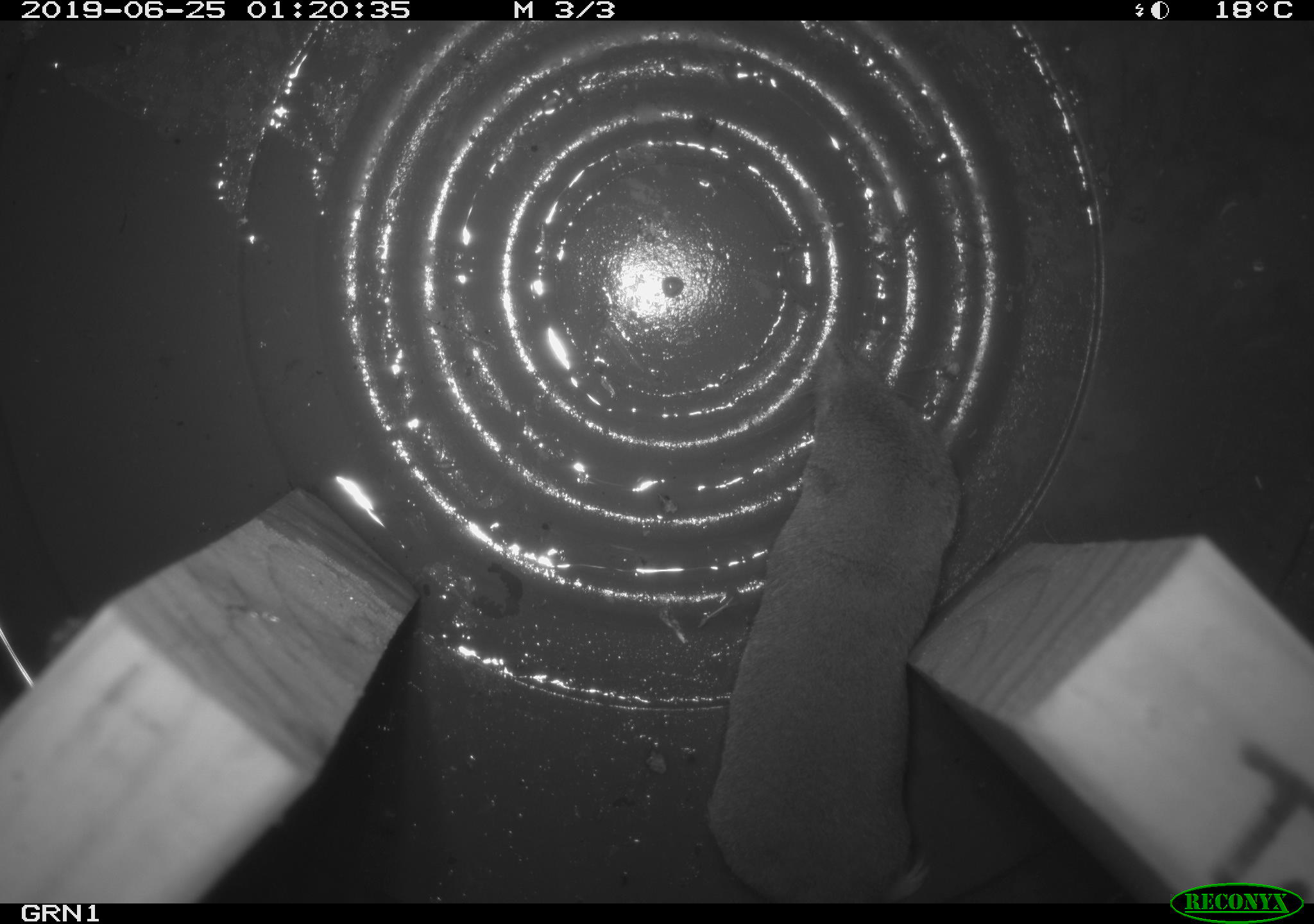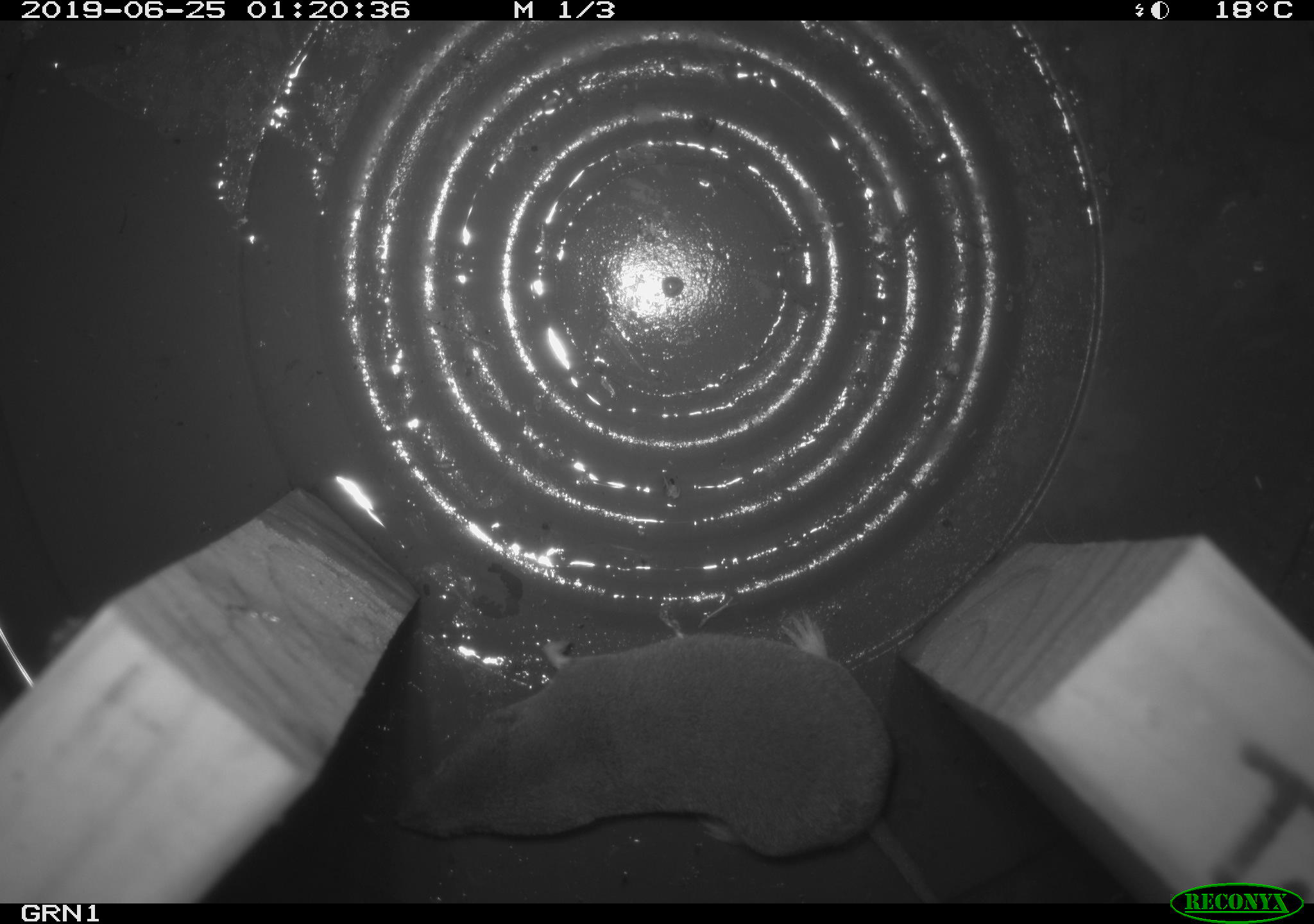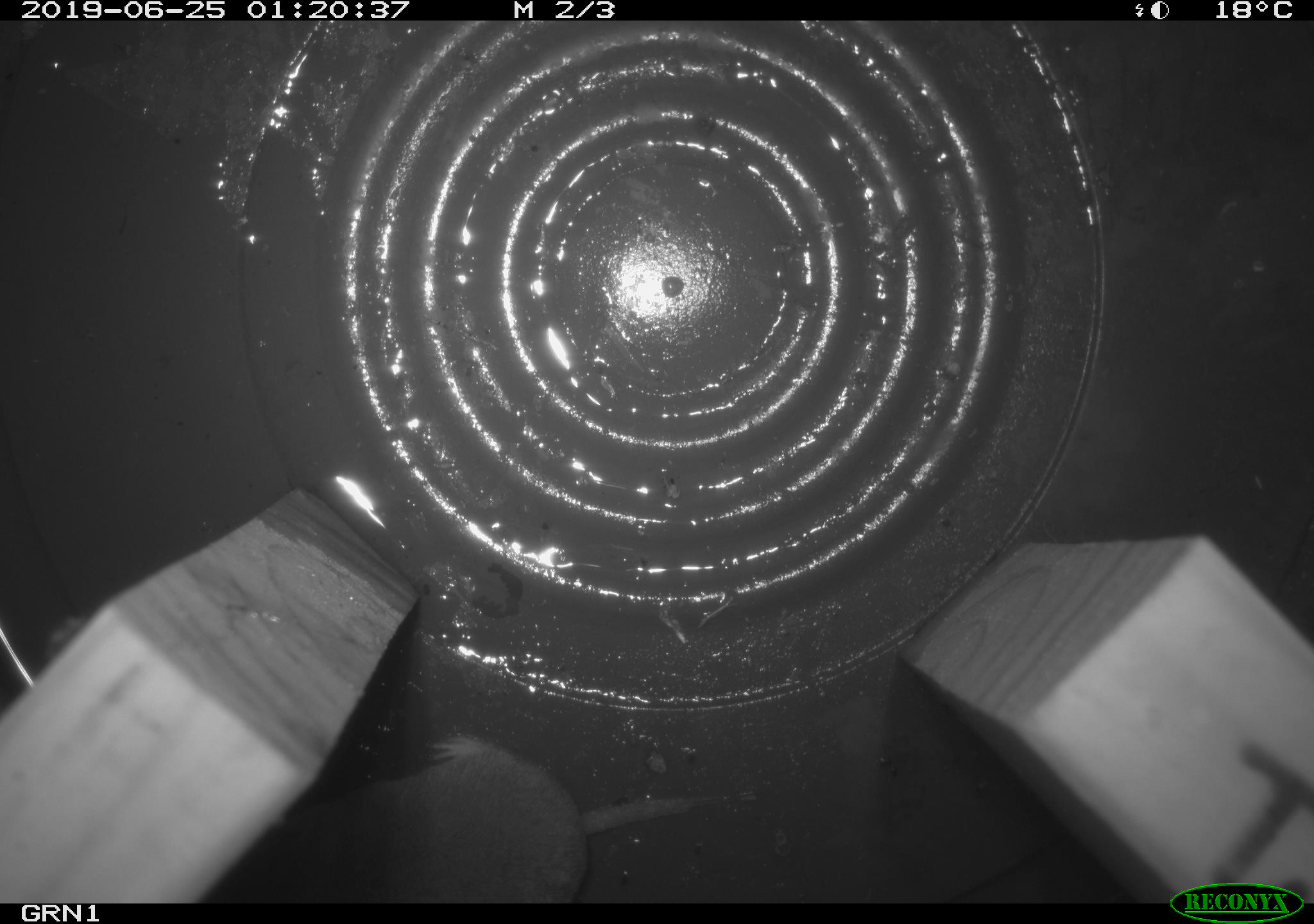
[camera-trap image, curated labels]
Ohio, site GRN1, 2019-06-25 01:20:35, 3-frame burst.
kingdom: Animalia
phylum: Chordata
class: Mammalia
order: Eulipotyphla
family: Soricidae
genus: Blarina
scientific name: Blarina brevicauda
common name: northern short-tailed shrew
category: n. short-tailed shrew